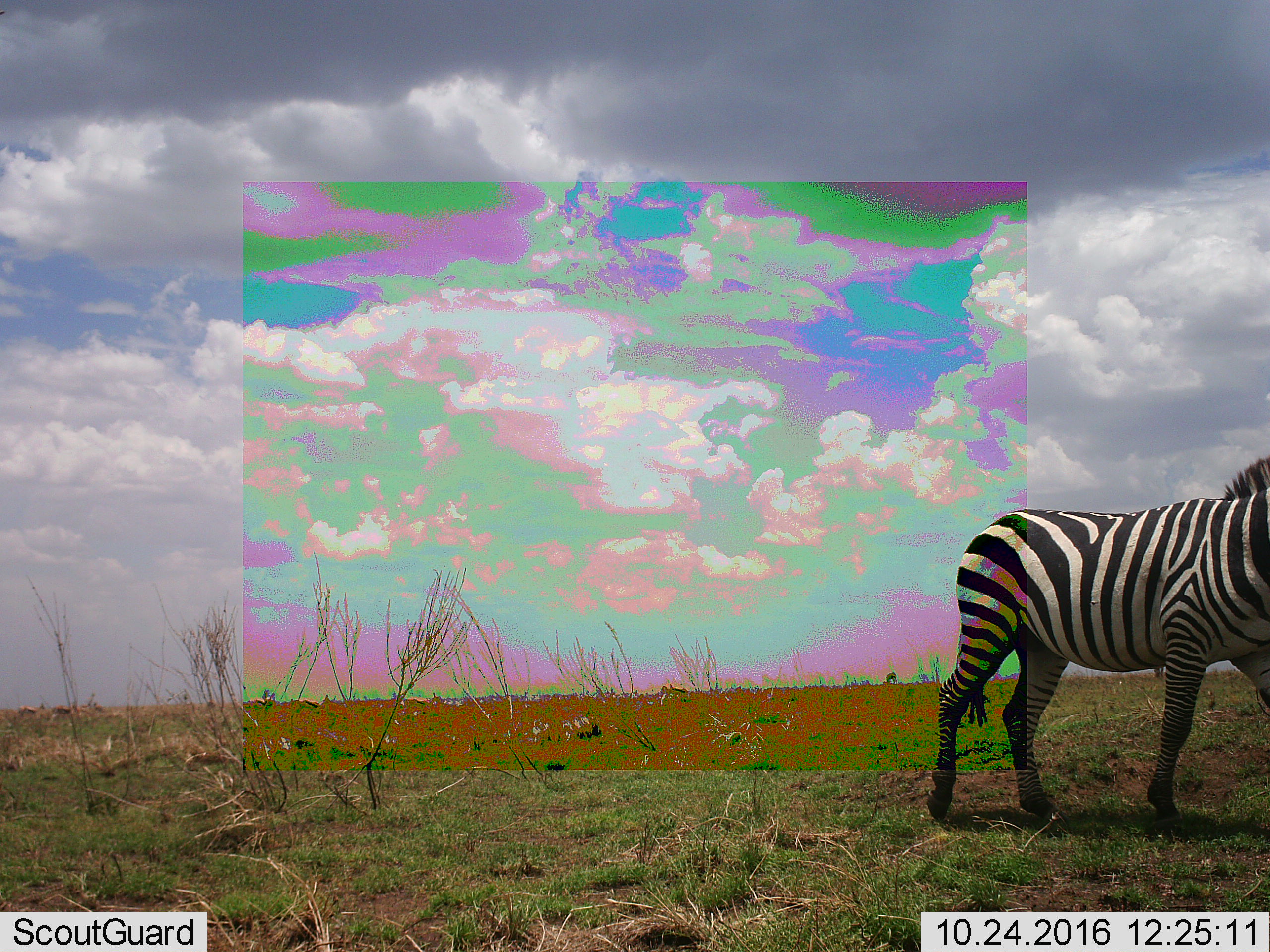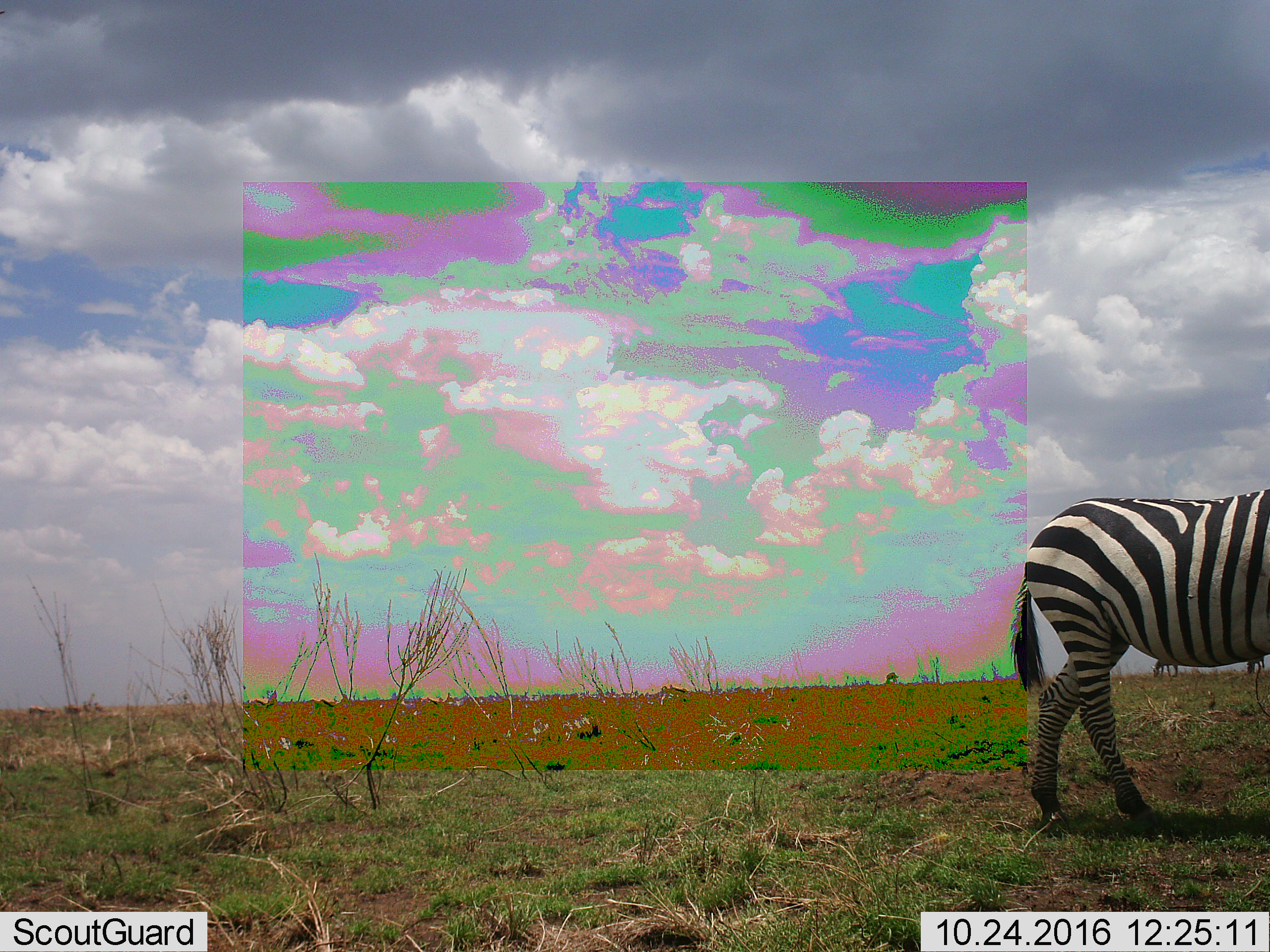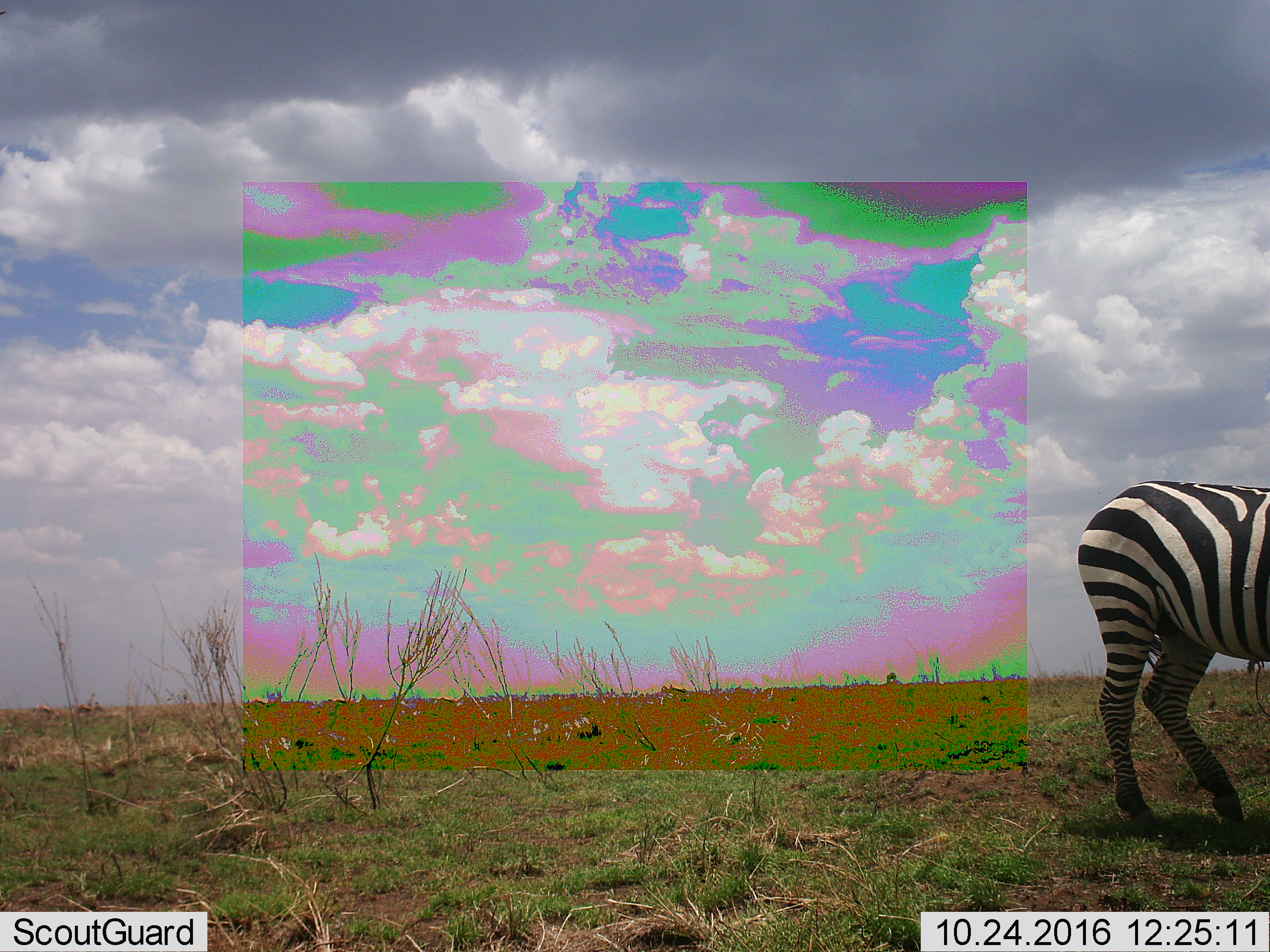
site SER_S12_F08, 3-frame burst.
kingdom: Animalia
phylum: Chordata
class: Mammalia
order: Perissodactyla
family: Equidae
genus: Equus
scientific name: Equus quagga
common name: plains zebra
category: zebraplains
Zebraplains (plains zebra) (Equus quagga), count 1. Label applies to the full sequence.